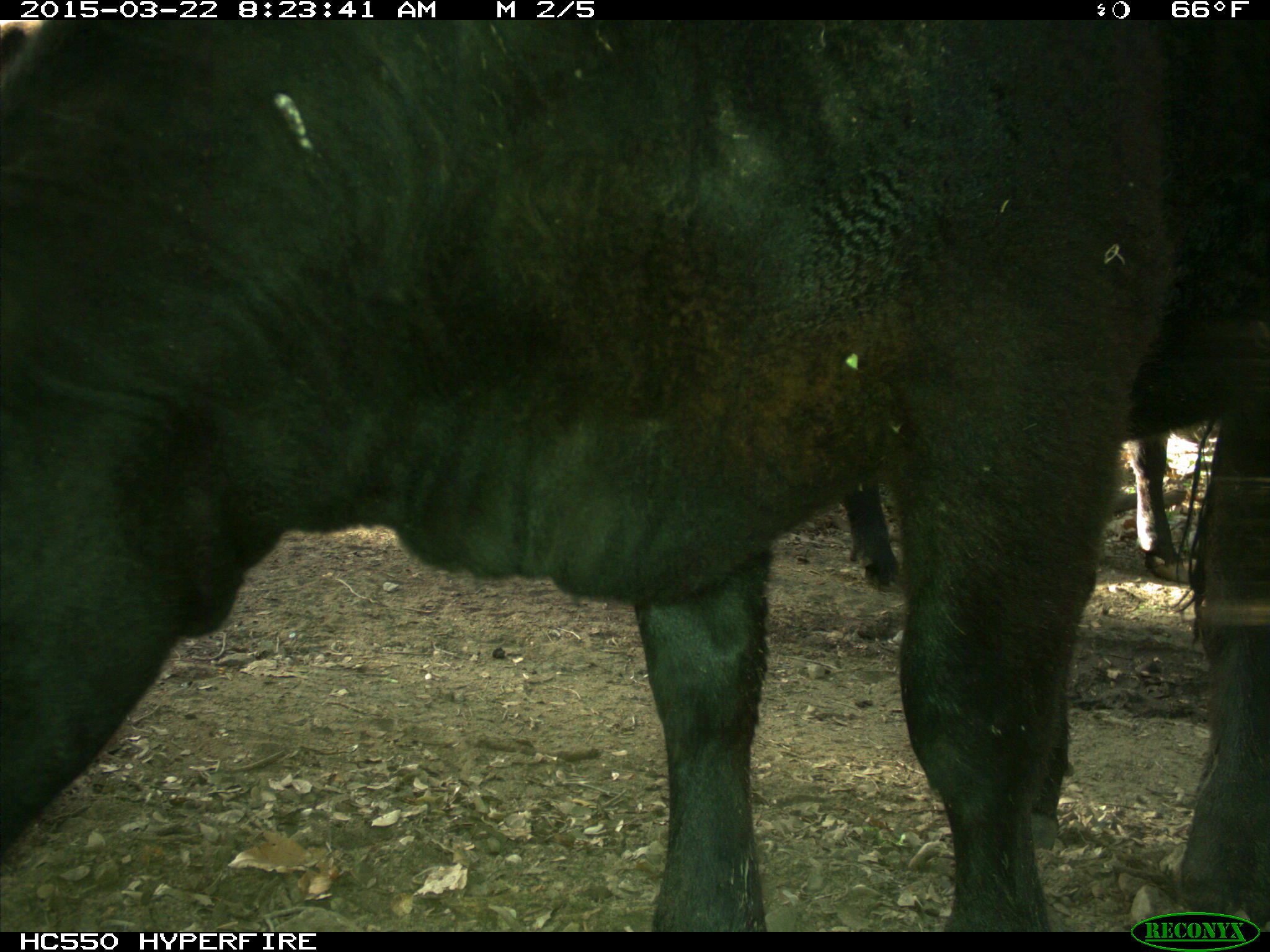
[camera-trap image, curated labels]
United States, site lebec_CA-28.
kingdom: Animalia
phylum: Chordata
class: Mammalia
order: Artiodactyla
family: Bovidae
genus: Bos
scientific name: Bos taurus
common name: domestic cow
Bos taurus (domestic cow).